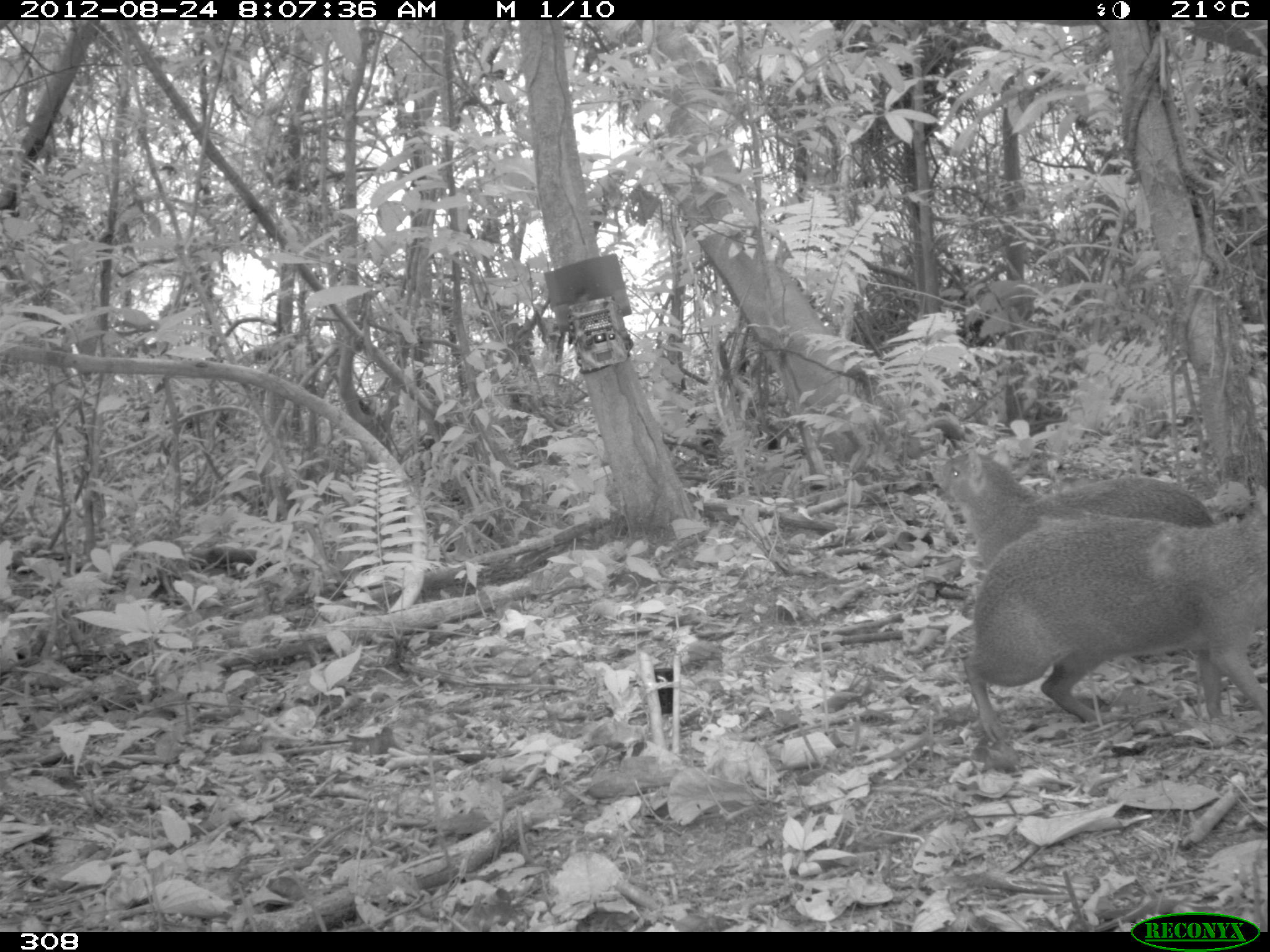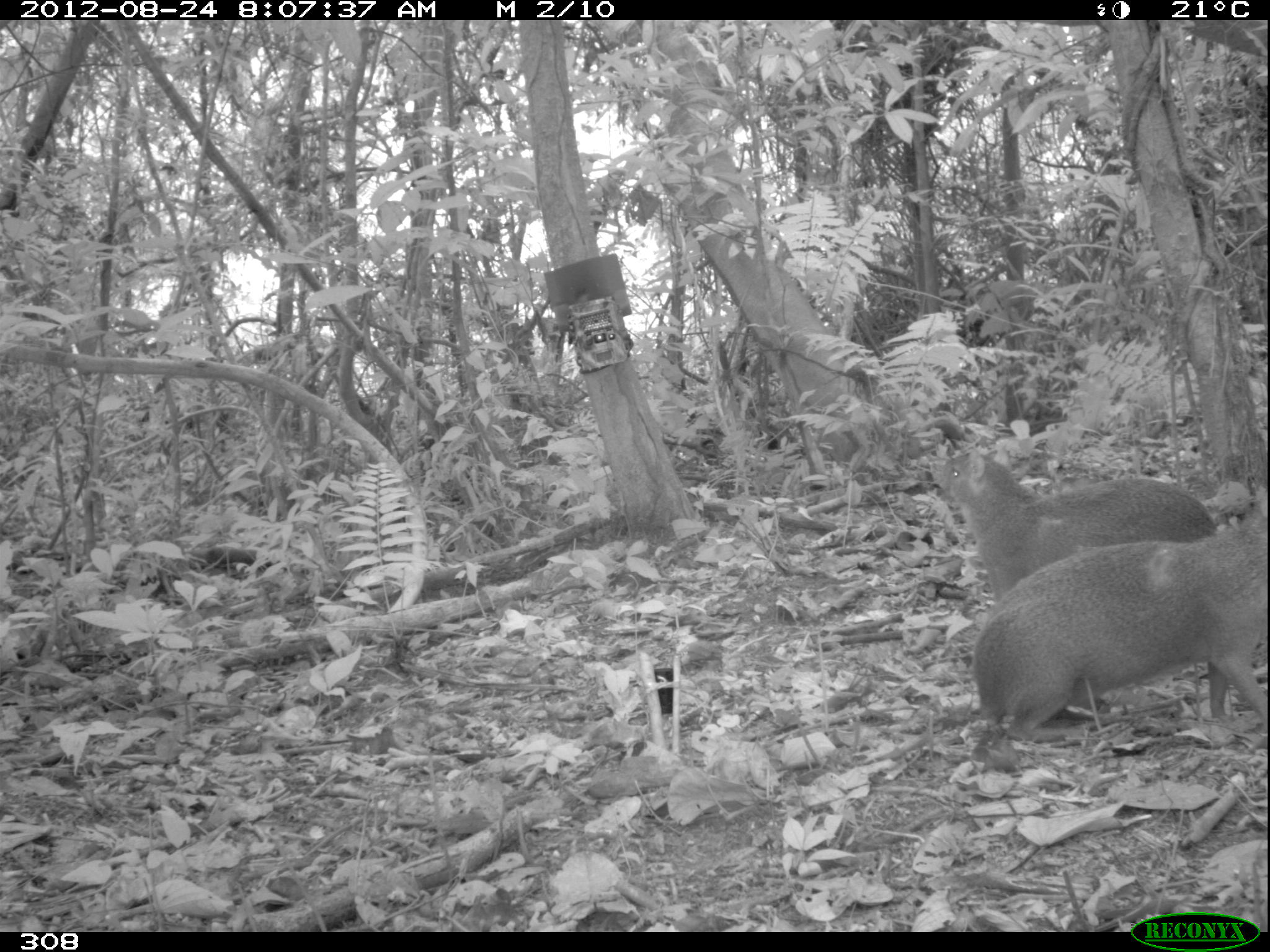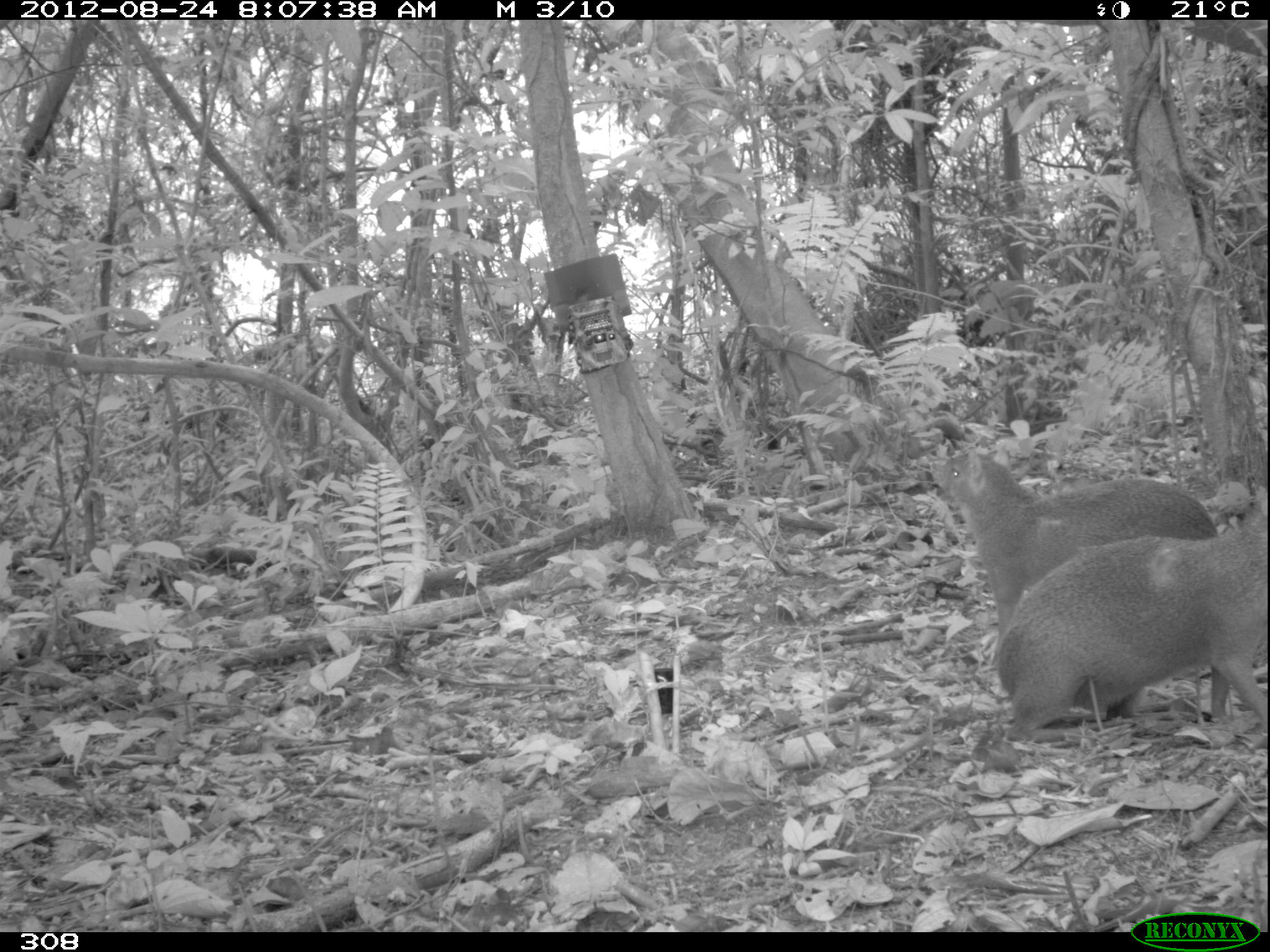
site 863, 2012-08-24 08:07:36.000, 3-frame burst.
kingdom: Animalia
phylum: Chordata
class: Mammalia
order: Rodentia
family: Dasyproctidae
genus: Dasyprocta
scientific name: Dasyprocta punctata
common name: central american agouti